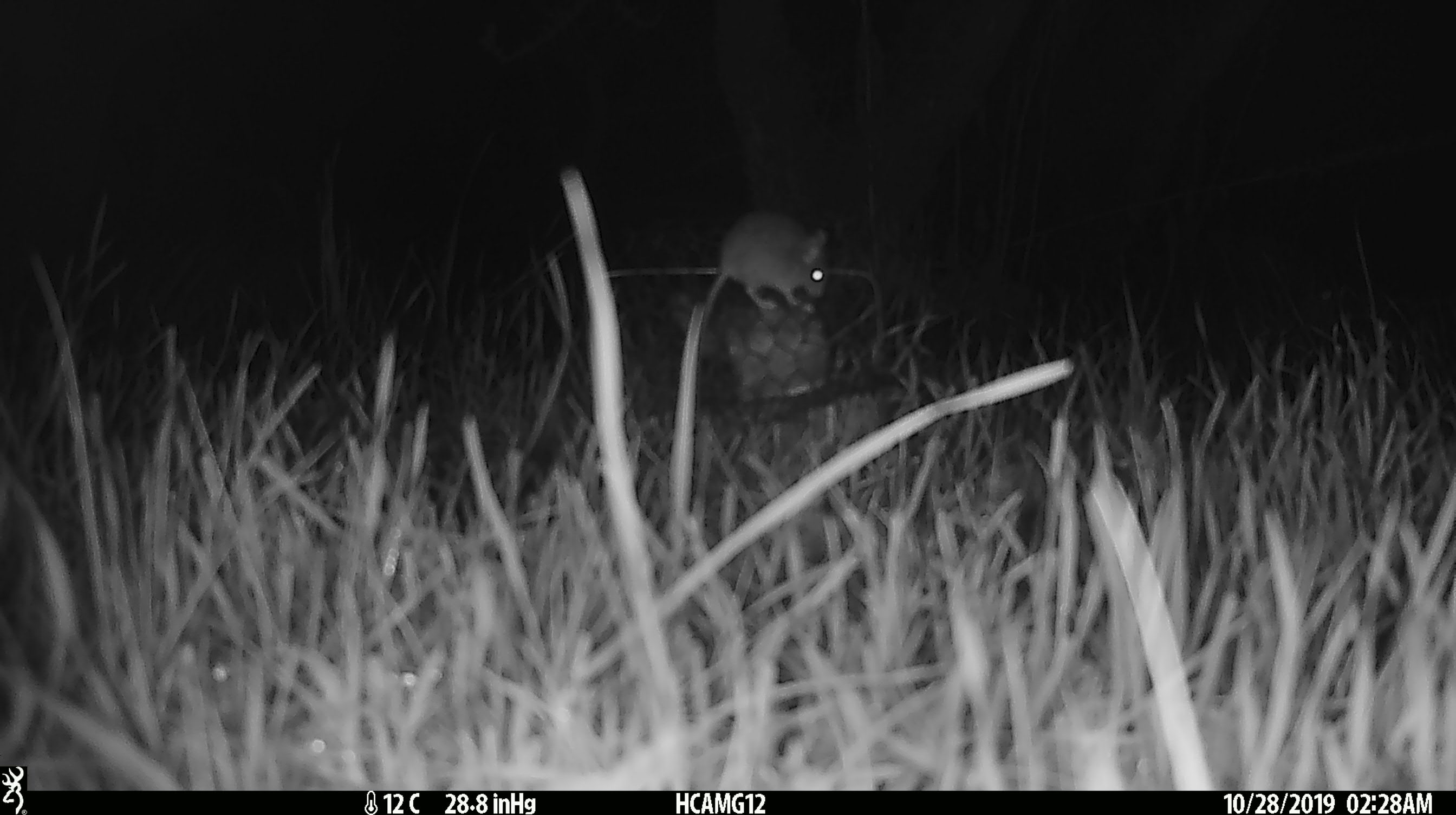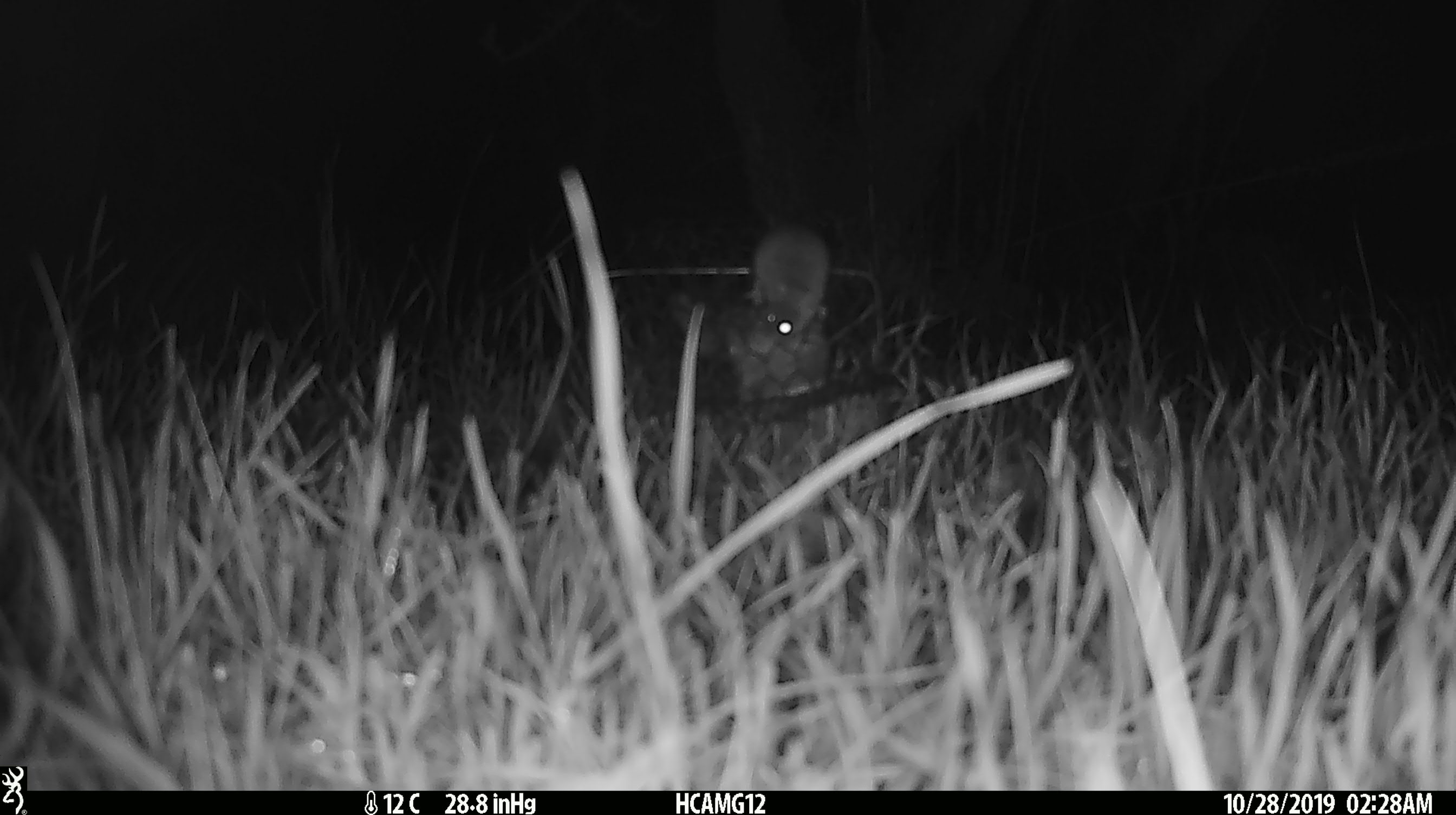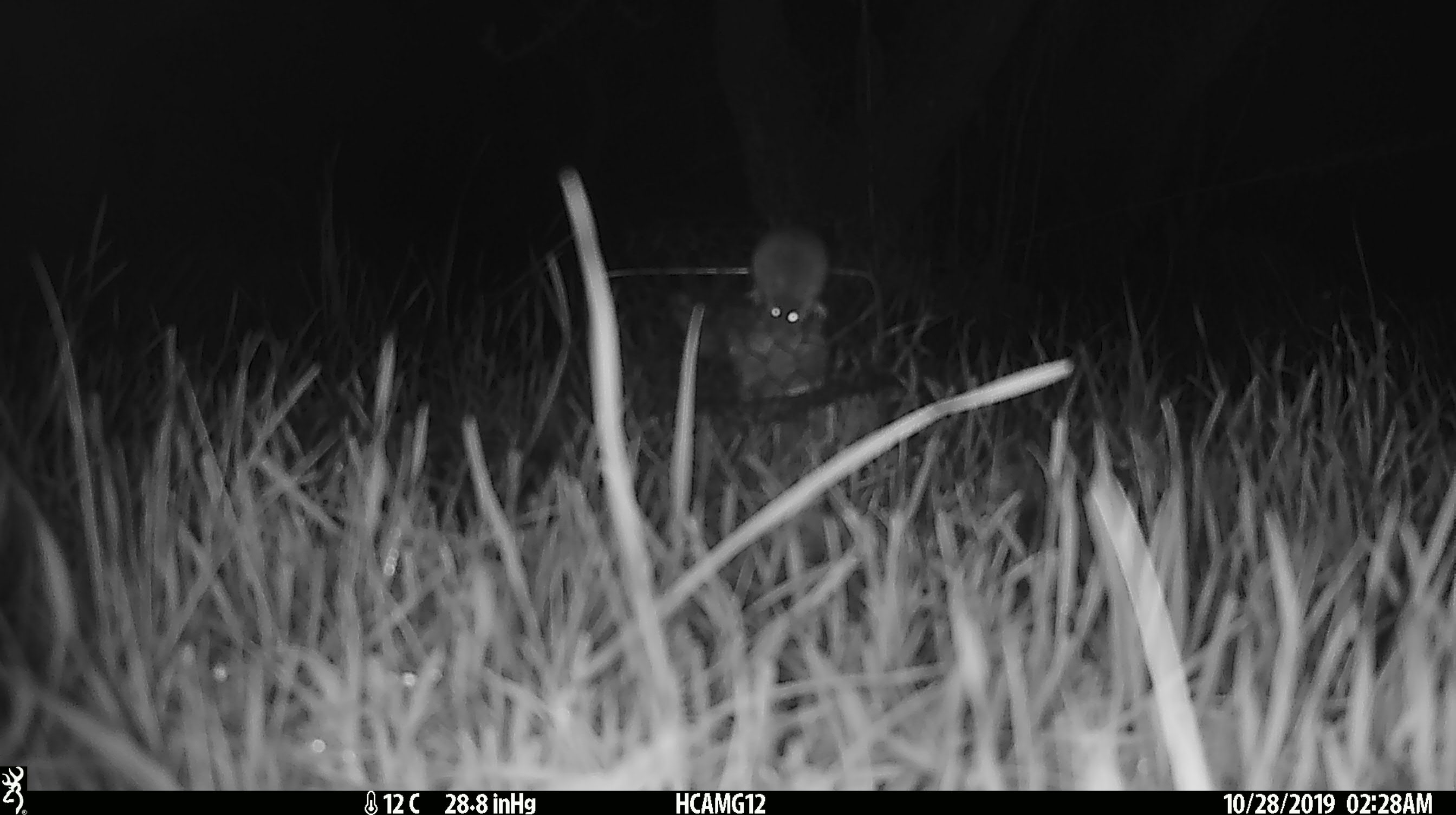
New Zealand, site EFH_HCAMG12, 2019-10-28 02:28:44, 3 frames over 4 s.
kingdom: Animalia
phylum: Chordata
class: Mammalia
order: Rodentia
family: Muridae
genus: Mus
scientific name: Mus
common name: mouse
Mouse (Mus).